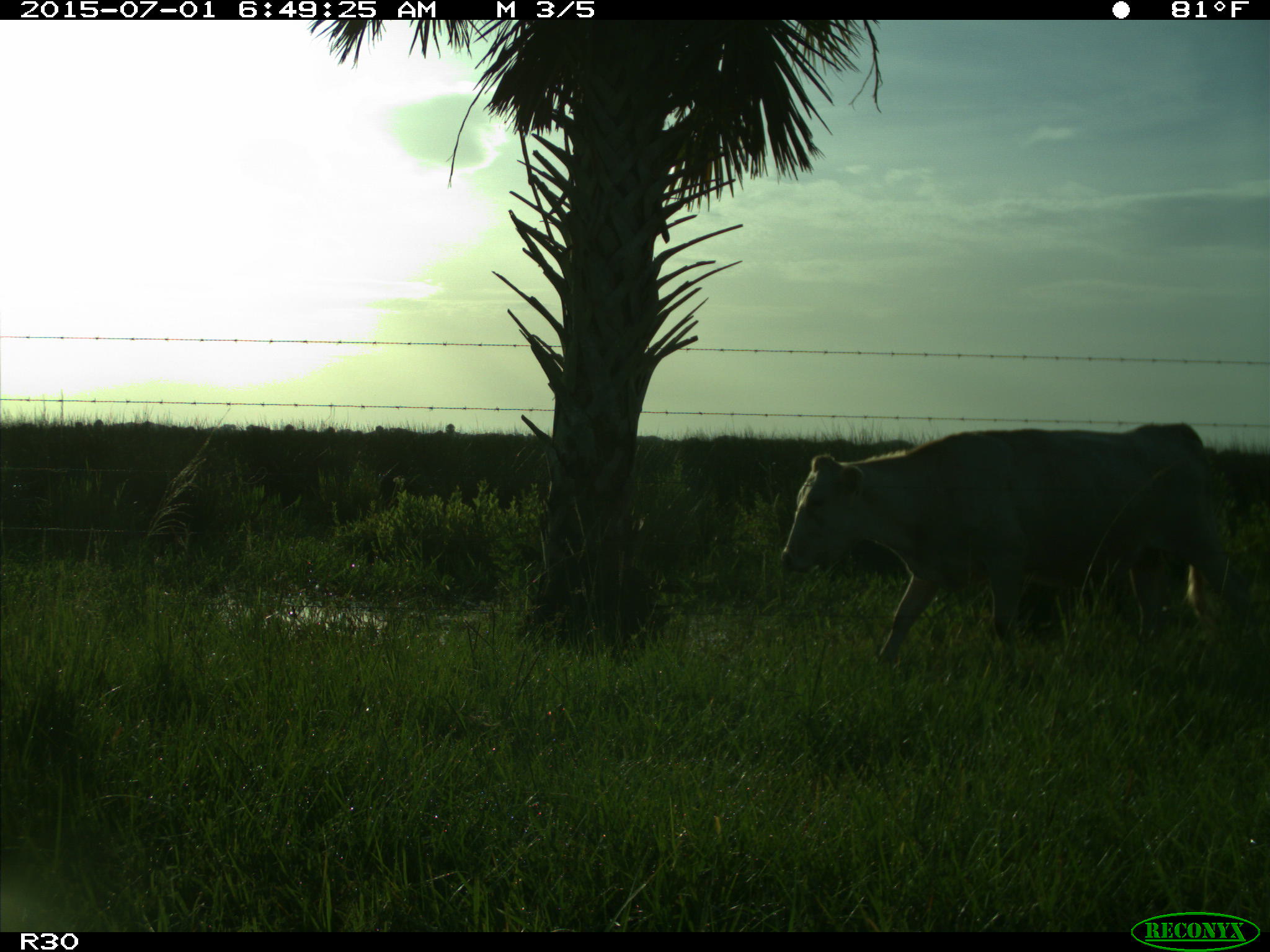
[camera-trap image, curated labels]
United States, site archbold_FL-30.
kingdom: Animalia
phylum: Chordata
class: Mammalia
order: Artiodactyla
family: Bovidae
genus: Bos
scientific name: Bos taurus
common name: domestic cow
Bos taurus (domestic cow).